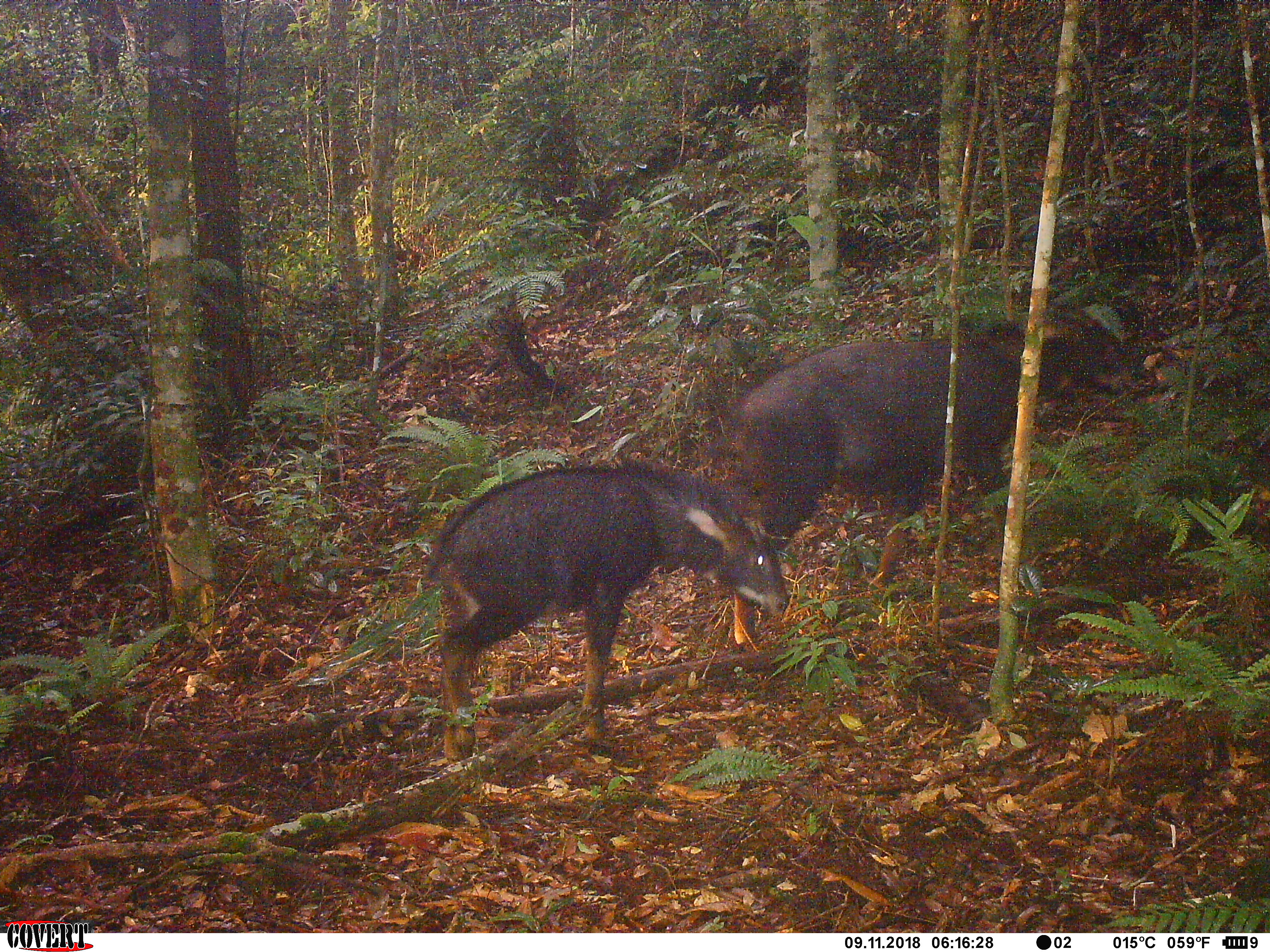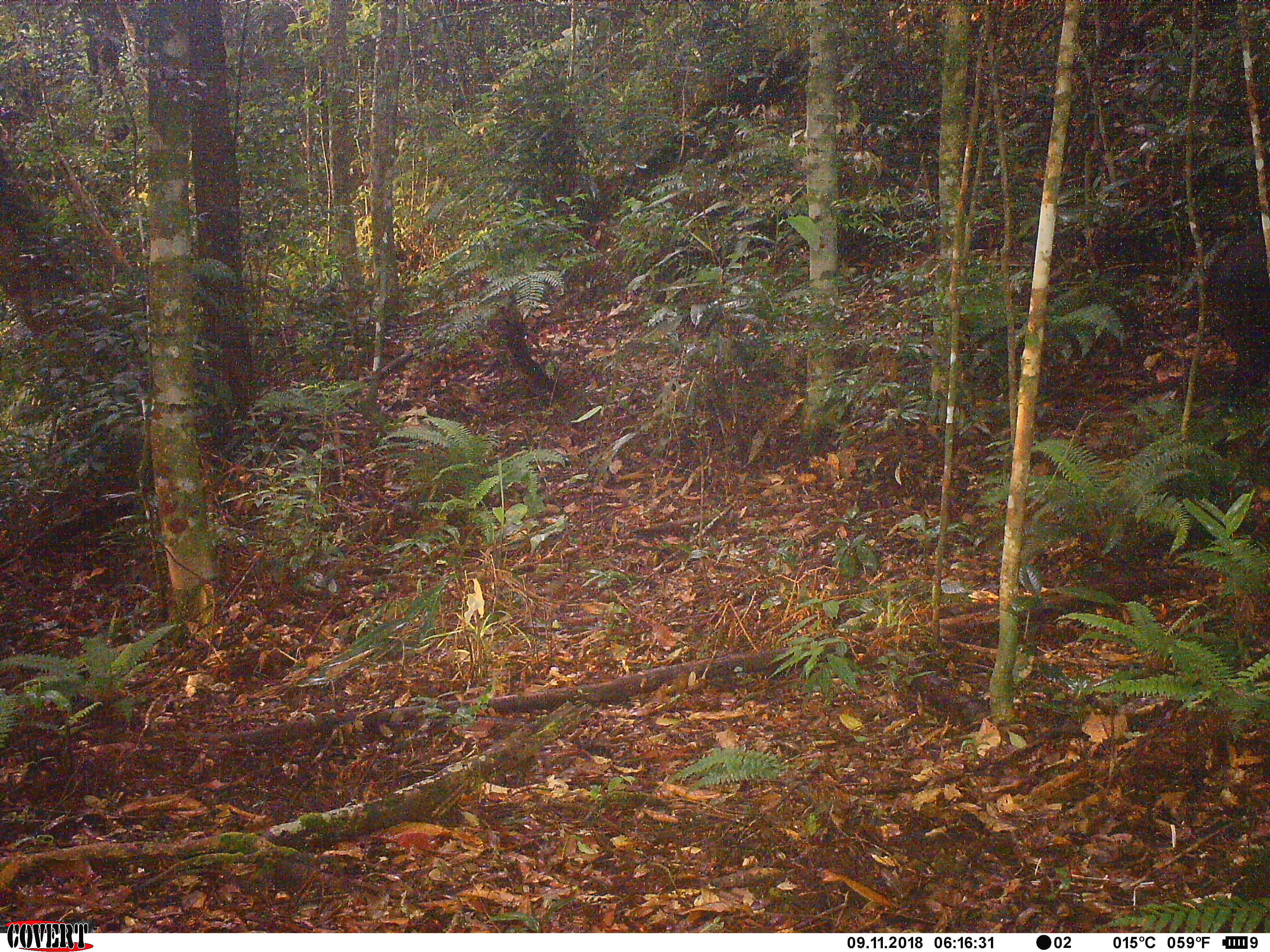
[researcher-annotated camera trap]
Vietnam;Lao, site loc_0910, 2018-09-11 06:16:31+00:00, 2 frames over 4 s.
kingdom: Animalia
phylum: Chordata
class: Mammalia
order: Artiodactyla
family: Bovidae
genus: Capricornis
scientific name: Capricornis sumatraensis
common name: chinese serow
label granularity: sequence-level